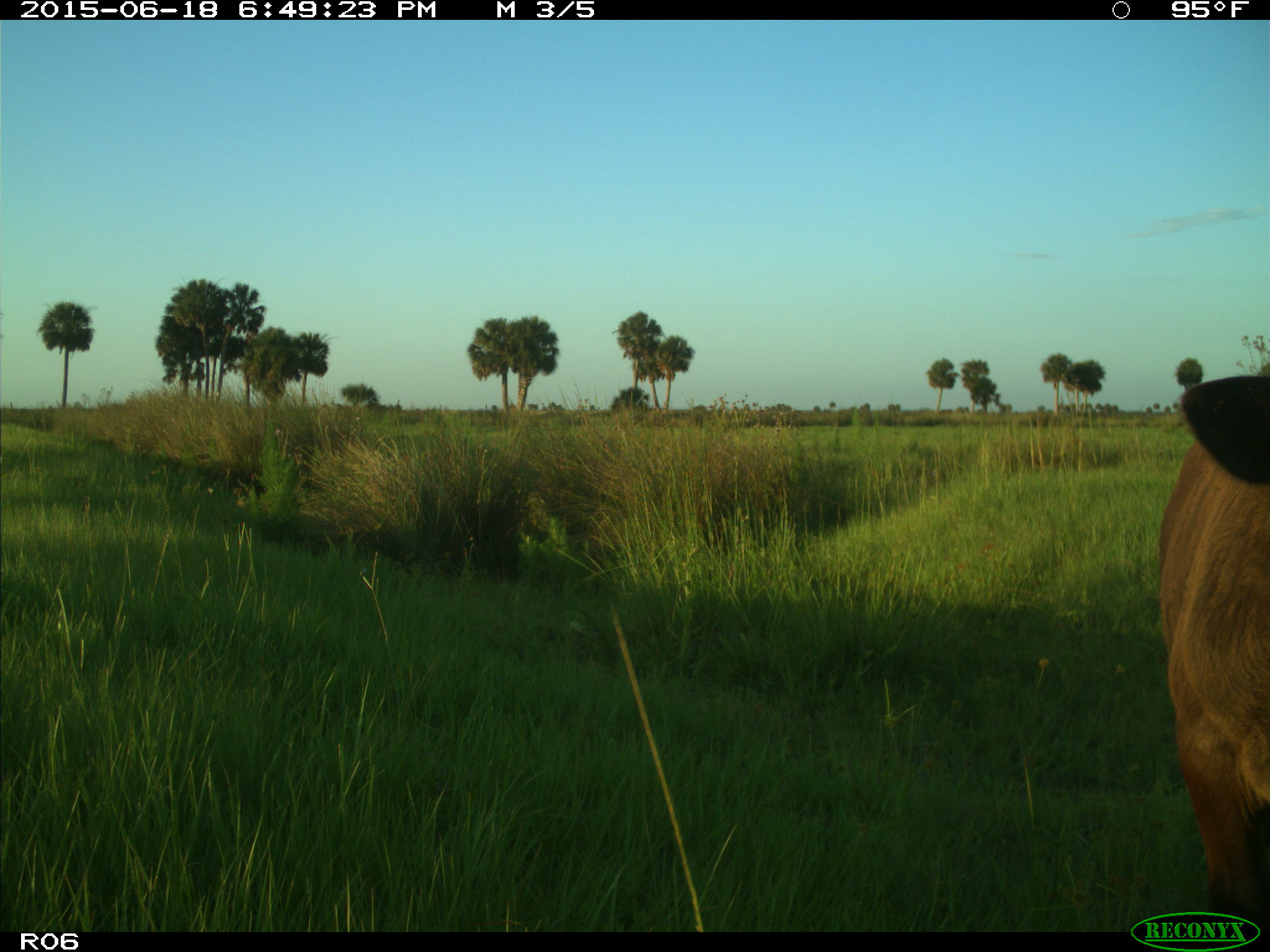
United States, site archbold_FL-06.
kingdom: Animalia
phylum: Chordata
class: Mammalia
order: Artiodactyla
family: Bovidae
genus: Bos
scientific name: Bos taurus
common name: domestic cow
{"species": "Bos taurus (domestic cow)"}